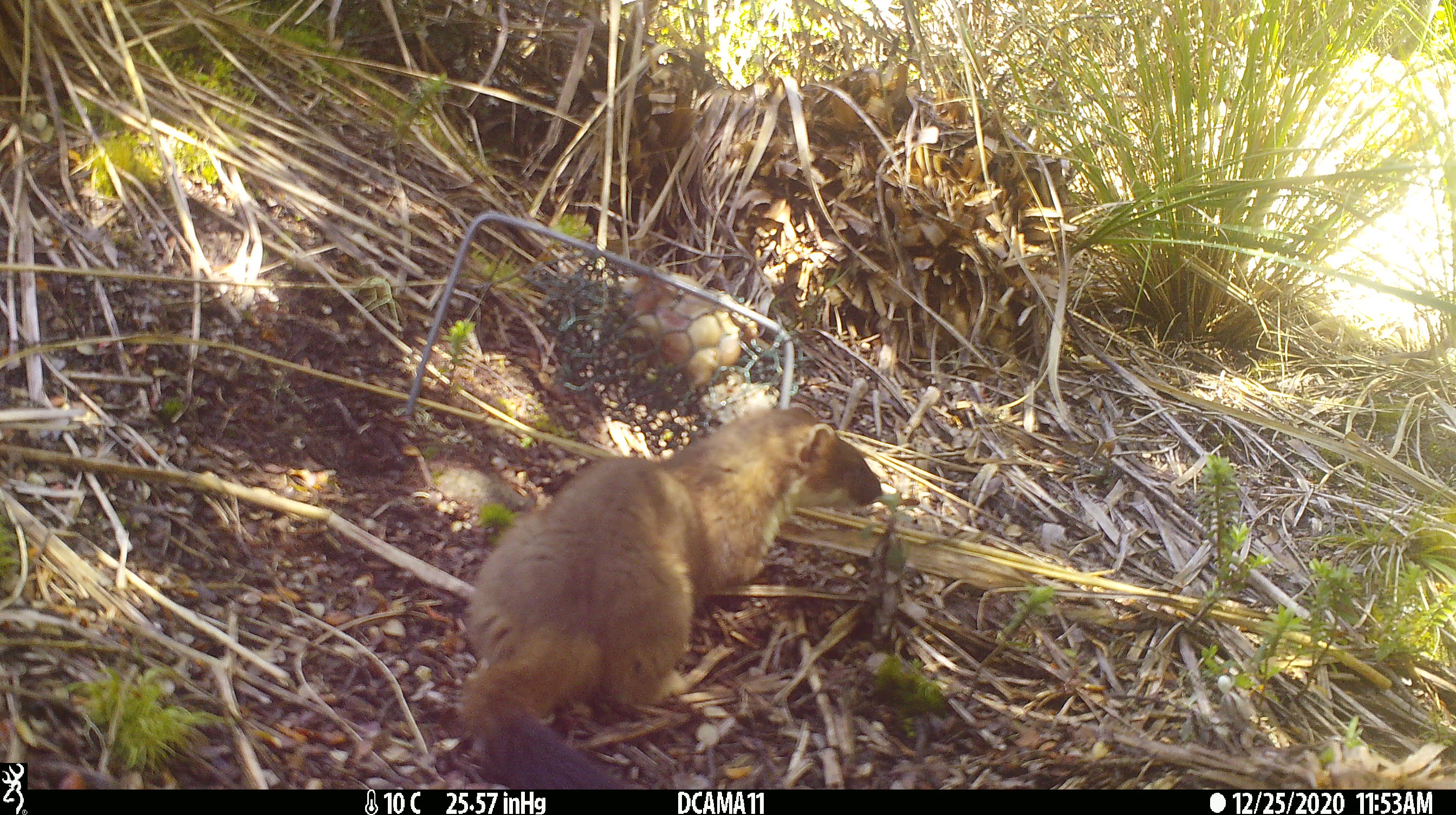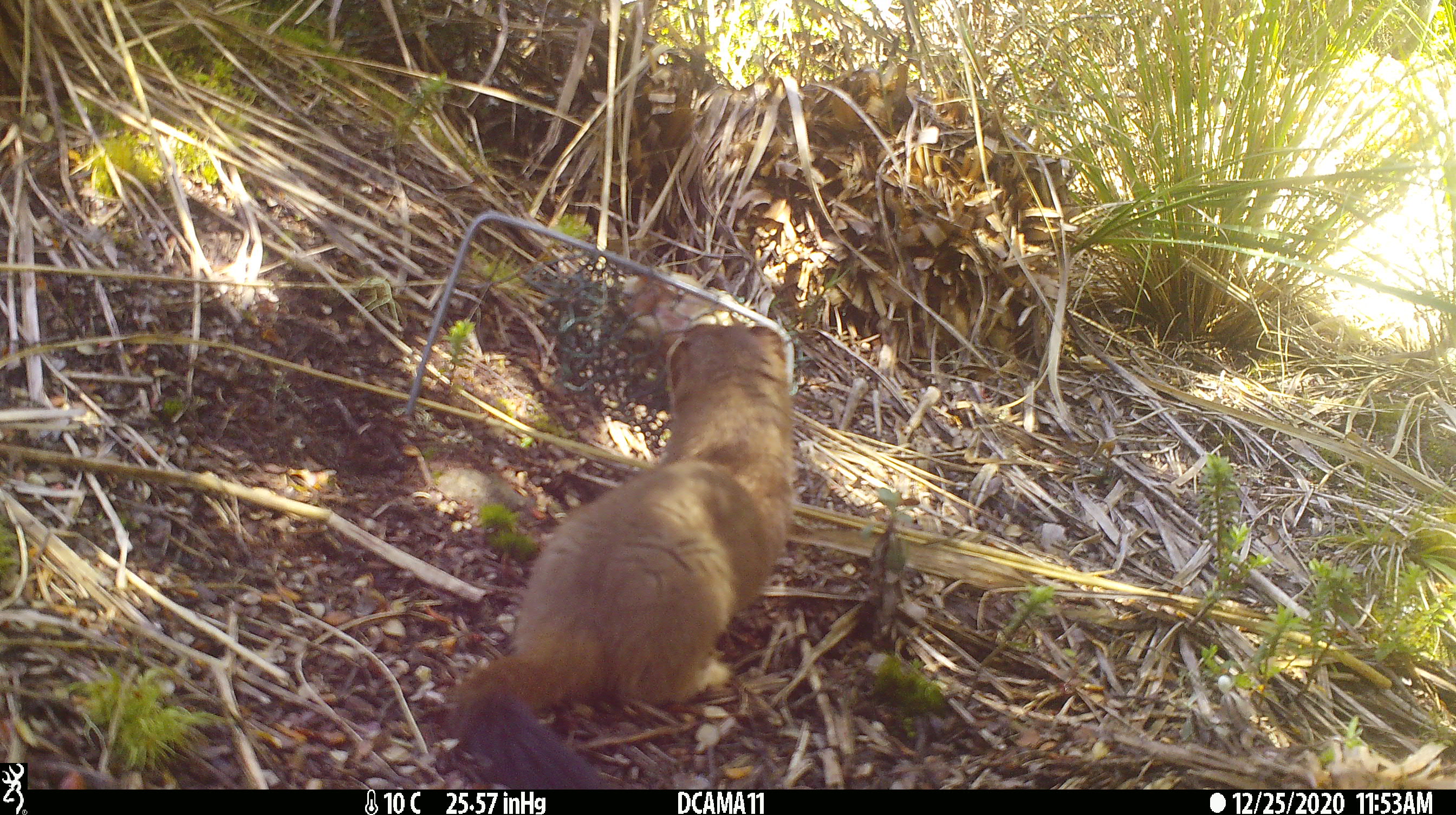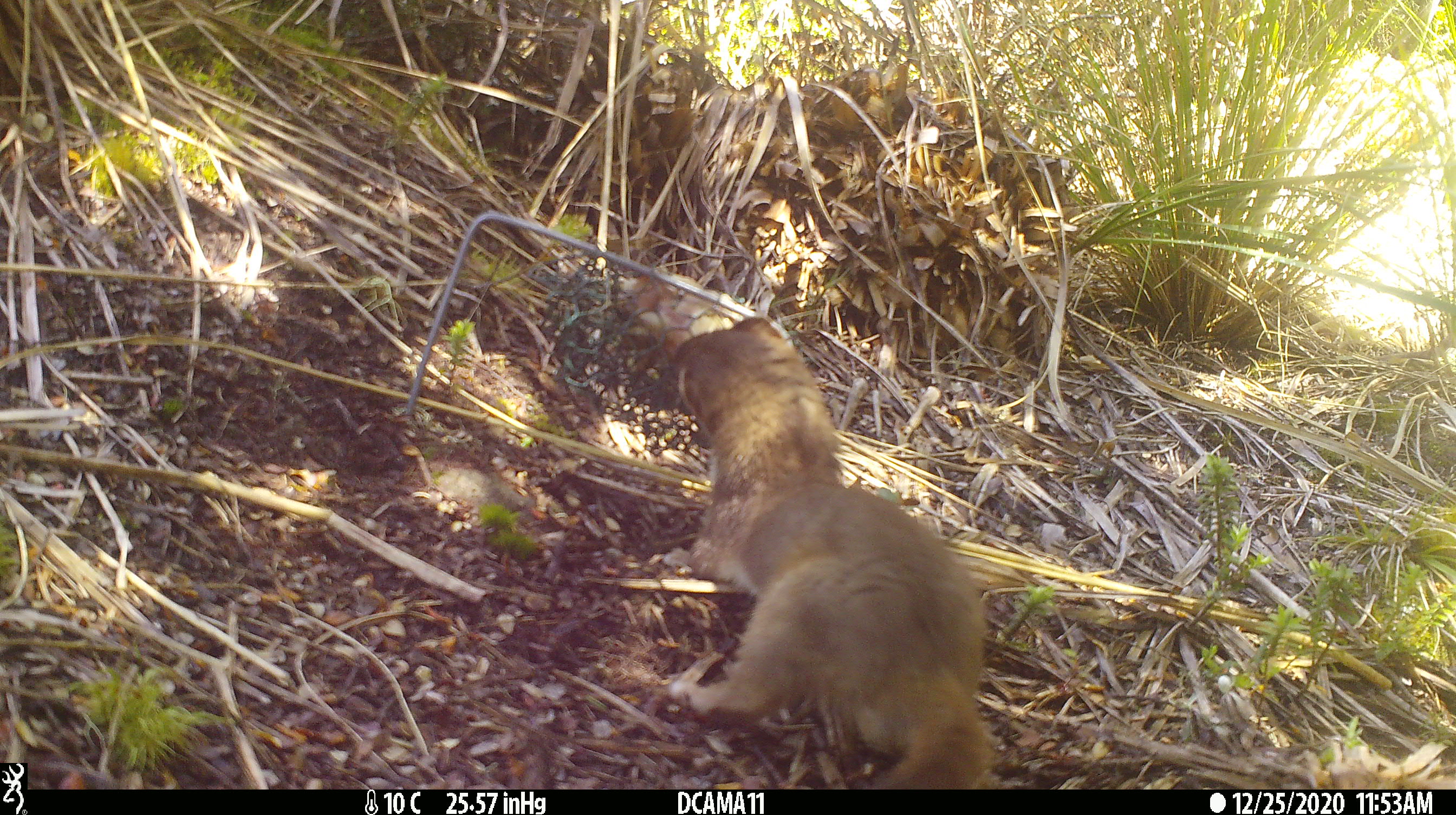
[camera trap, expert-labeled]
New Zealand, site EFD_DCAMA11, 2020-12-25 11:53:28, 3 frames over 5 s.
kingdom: Animalia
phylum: Chordata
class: Mammalia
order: Carnivora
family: Mustelidae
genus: Mustela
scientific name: Mustela erminea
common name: stoat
Stoat (Mustela erminea).